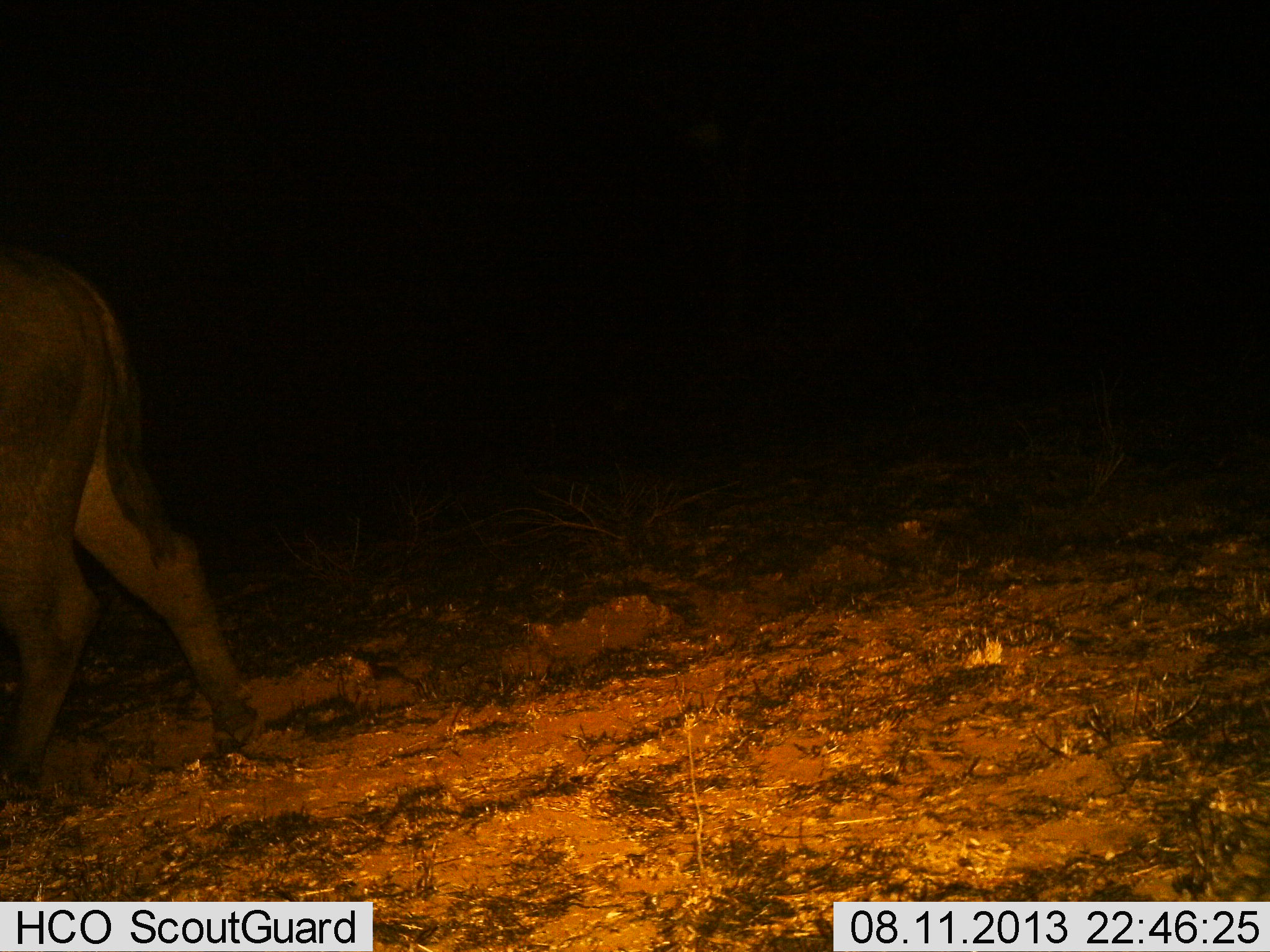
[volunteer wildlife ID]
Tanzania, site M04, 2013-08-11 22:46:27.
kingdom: Animalia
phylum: Chordata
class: Mammalia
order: Artiodactyla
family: Bovidae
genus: Syncerus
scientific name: Syncerus caffer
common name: cape buffalo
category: buffalo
Buffalo (cape buffalo) (Syncerus caffer), count 1. Behavior (volunteer vote fractions): standing 11%, resting 0%, moving 89%, interacting 0%. Young present (vote fraction): 0%. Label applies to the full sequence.